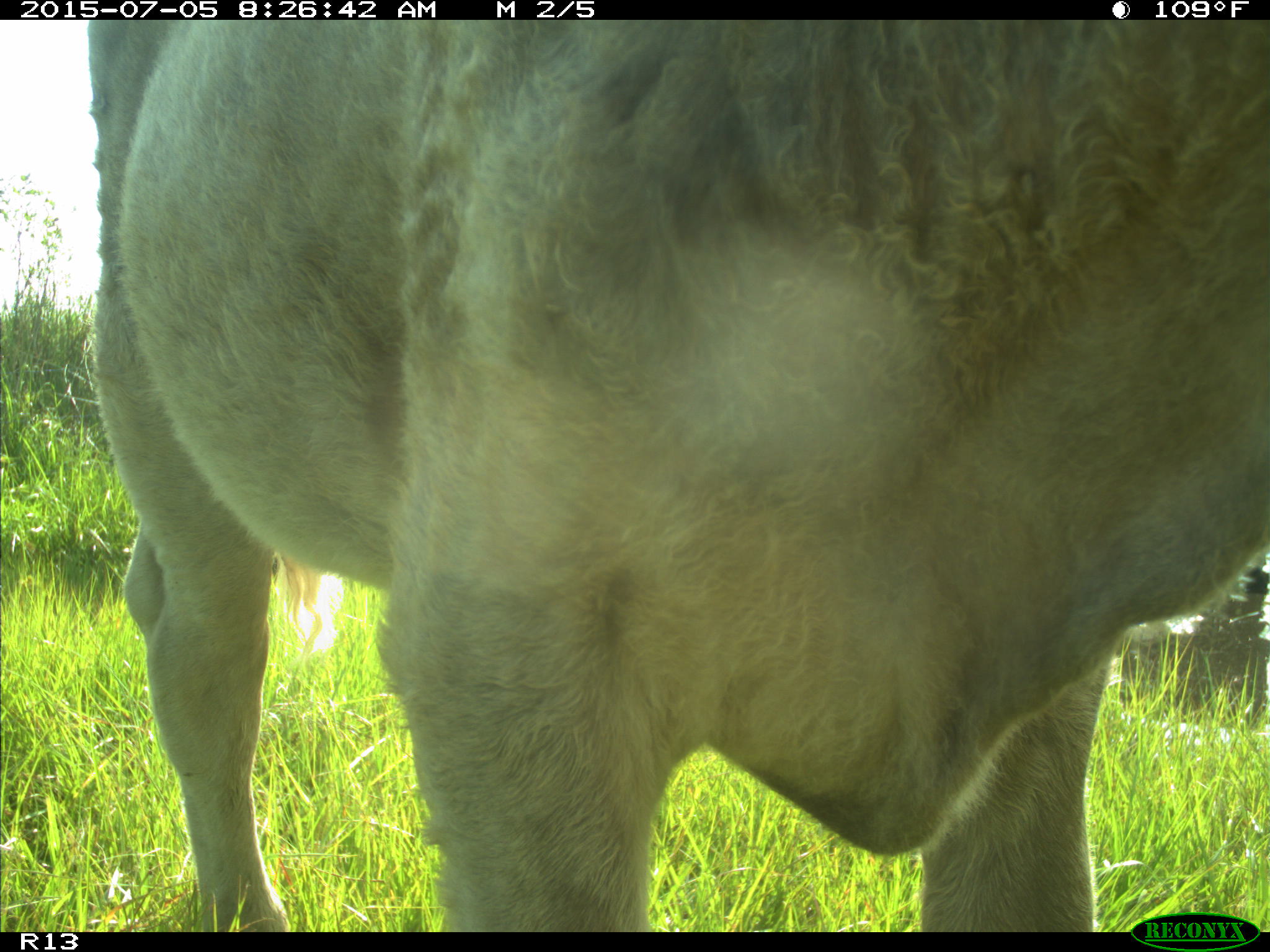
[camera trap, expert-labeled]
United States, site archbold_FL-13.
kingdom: Animalia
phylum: Chordata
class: Mammalia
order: Artiodactyla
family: Bovidae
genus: Bos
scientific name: Bos taurus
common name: domestic cow